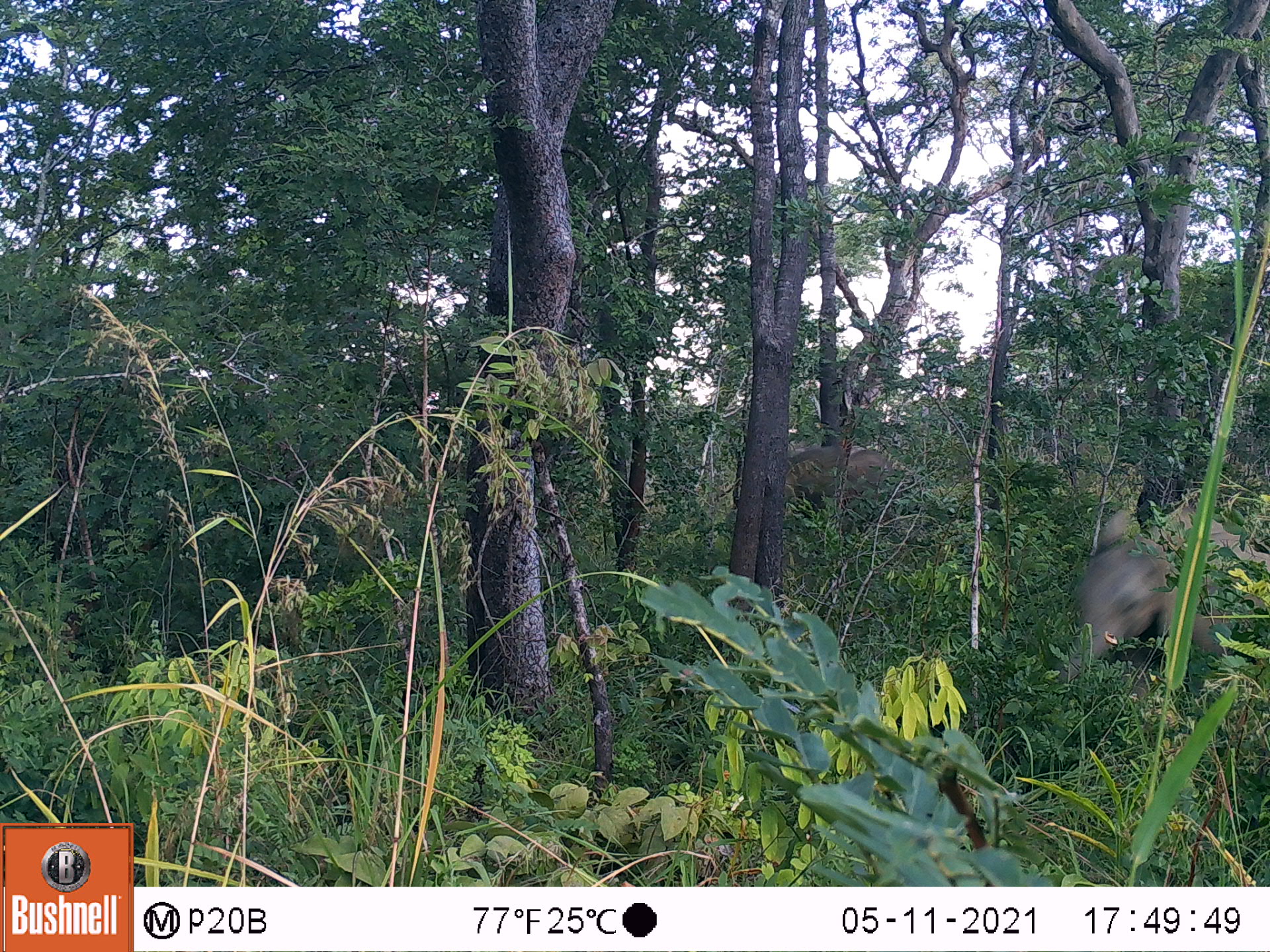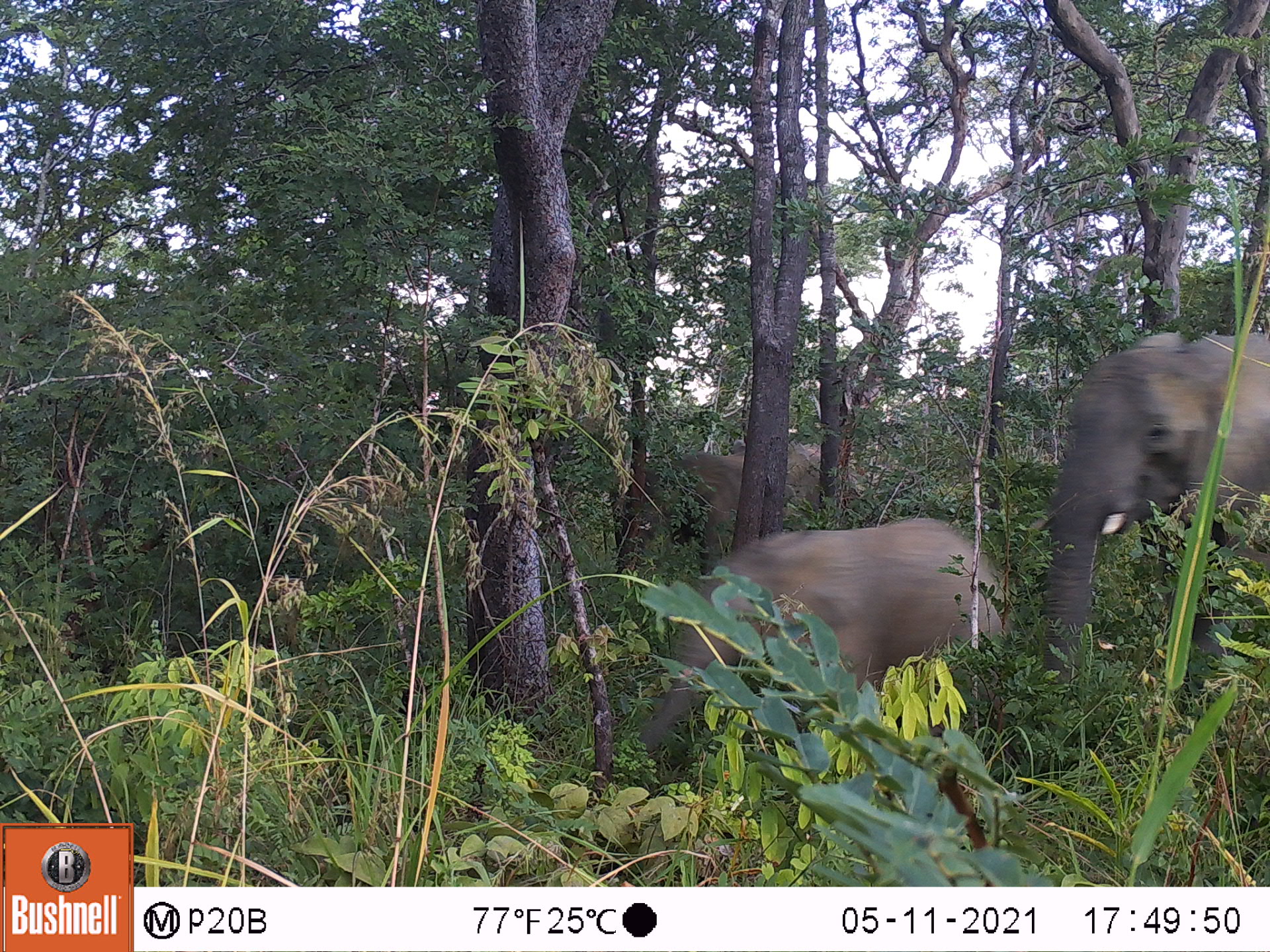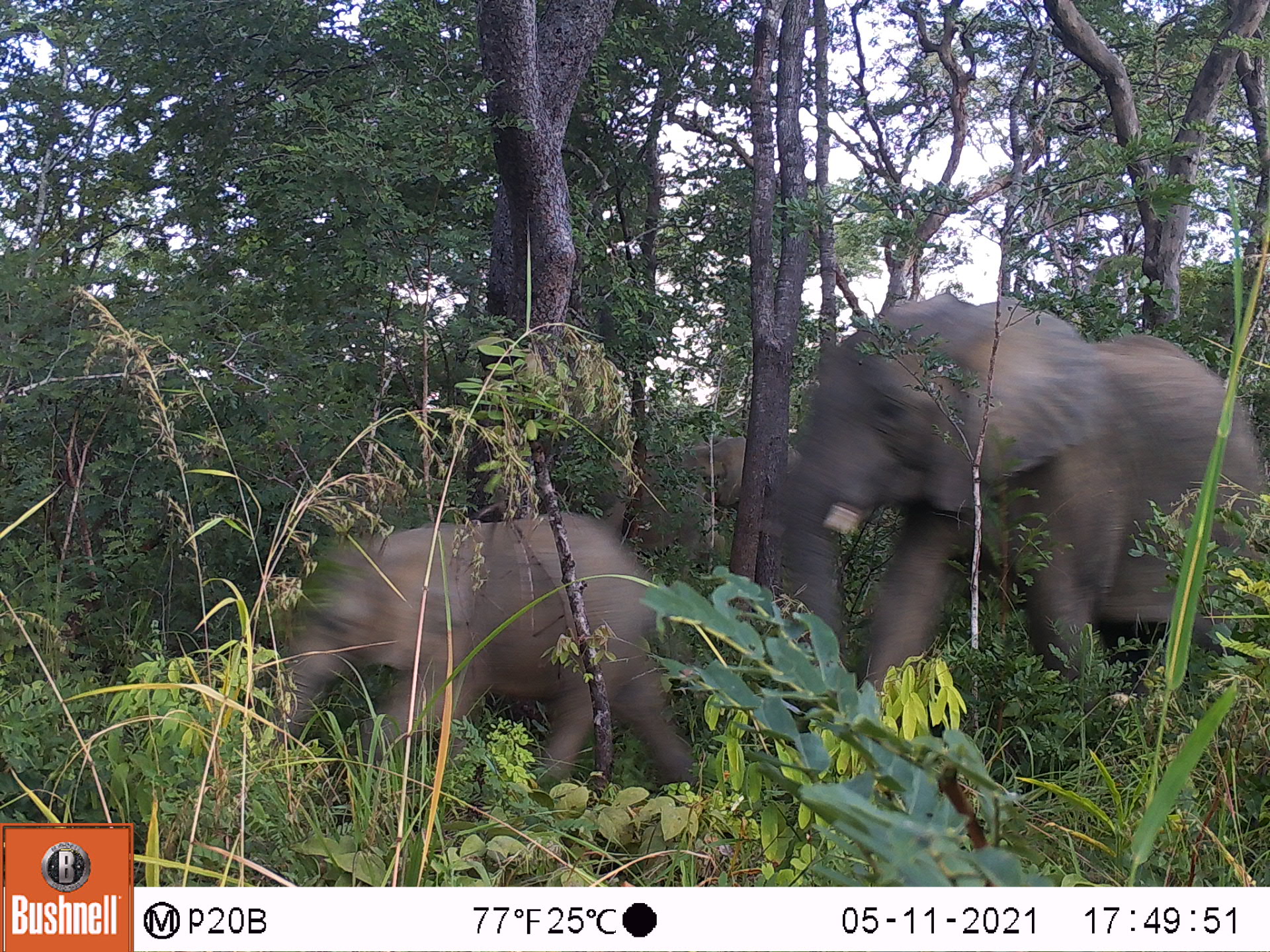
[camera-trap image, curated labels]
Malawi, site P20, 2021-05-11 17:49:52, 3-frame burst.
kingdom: Animalia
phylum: Chordata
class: Mammalia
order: Proboscidea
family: Elephantidae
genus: Loxodonta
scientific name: Loxodonta africana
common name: african savanna elephant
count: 2